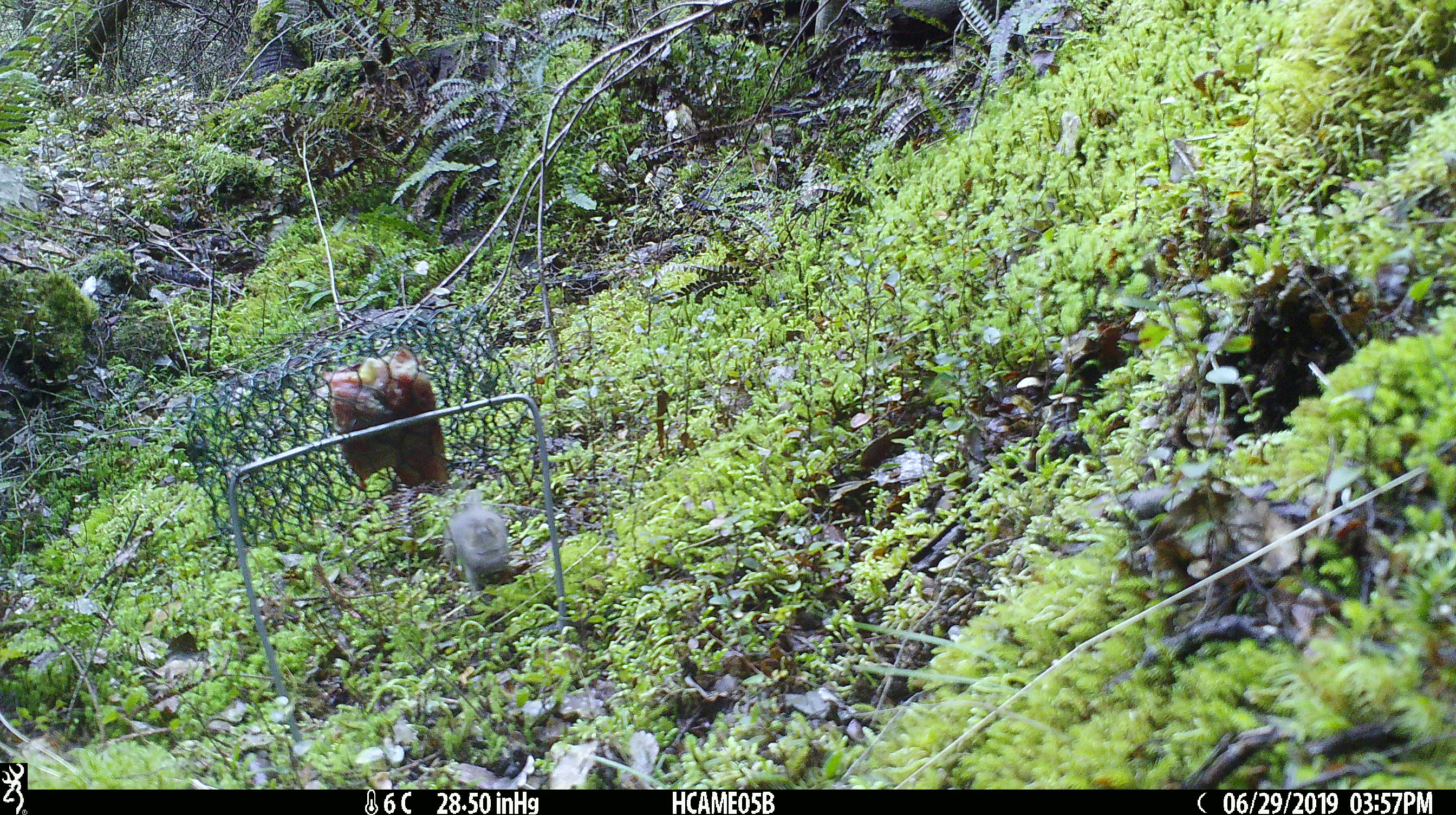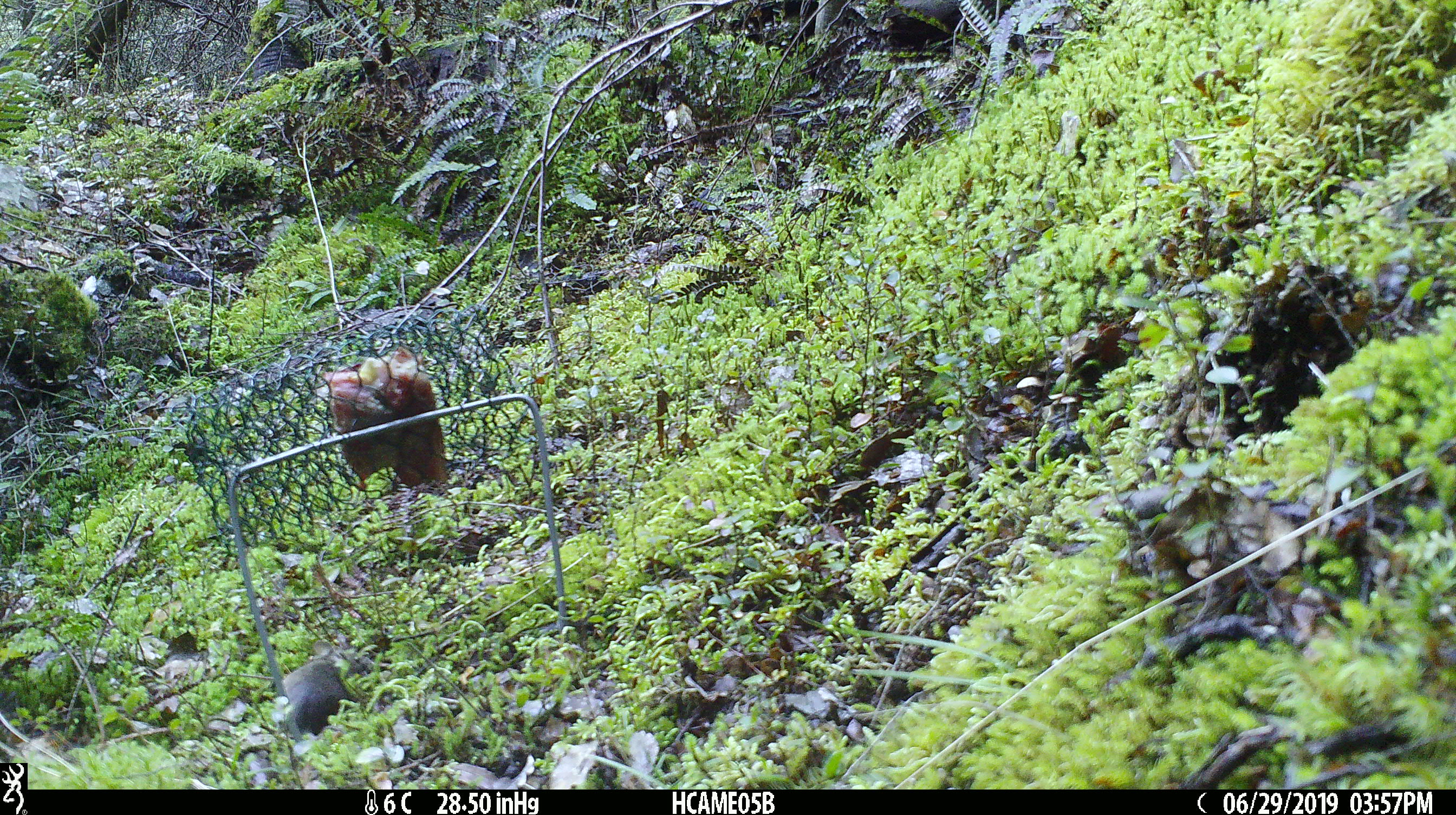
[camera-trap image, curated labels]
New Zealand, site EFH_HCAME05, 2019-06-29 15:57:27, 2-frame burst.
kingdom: Animalia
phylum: Chordata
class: Mammalia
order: Rodentia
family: Muridae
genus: Mus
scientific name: Mus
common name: mouse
Mouse (Mus).